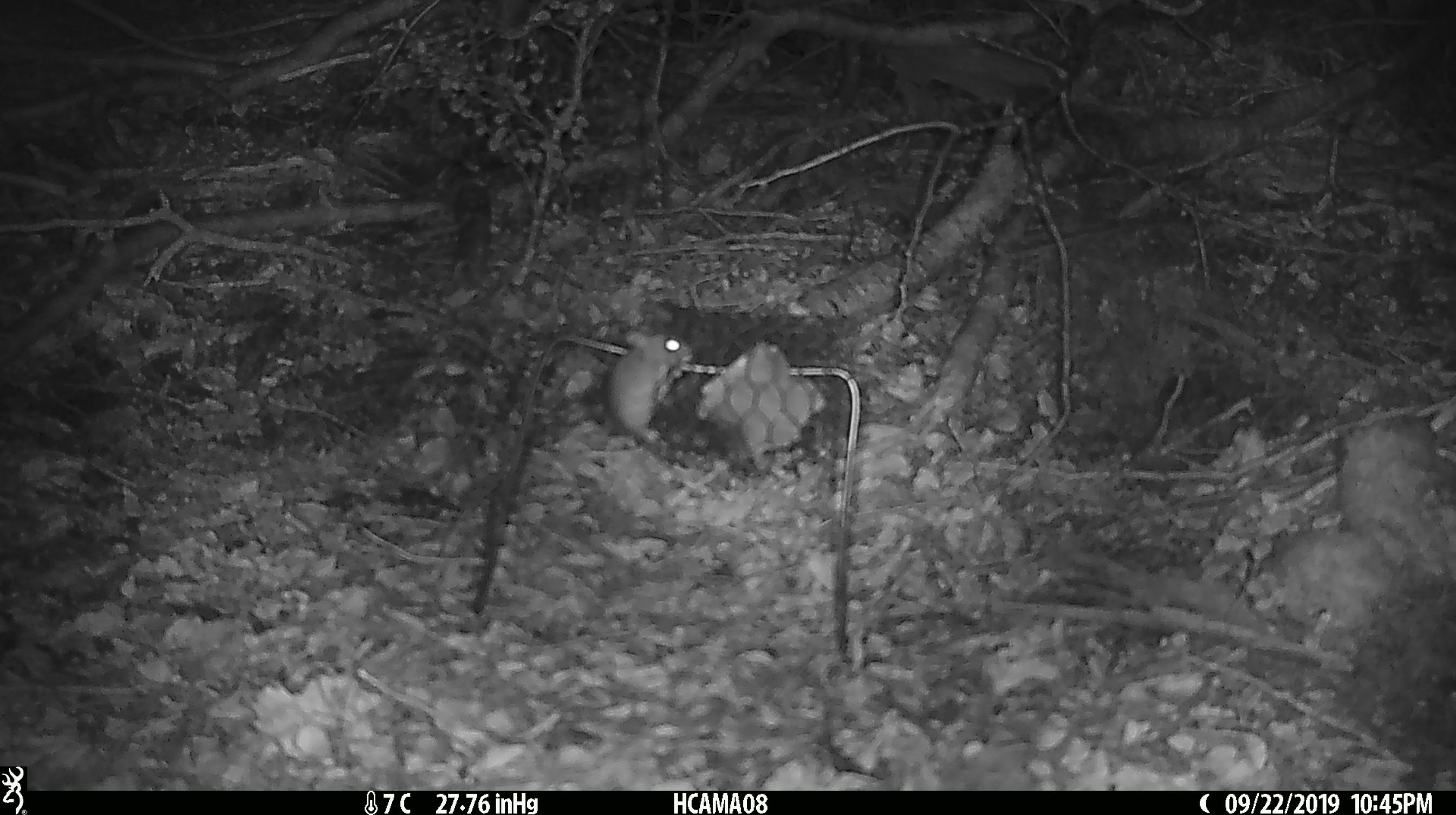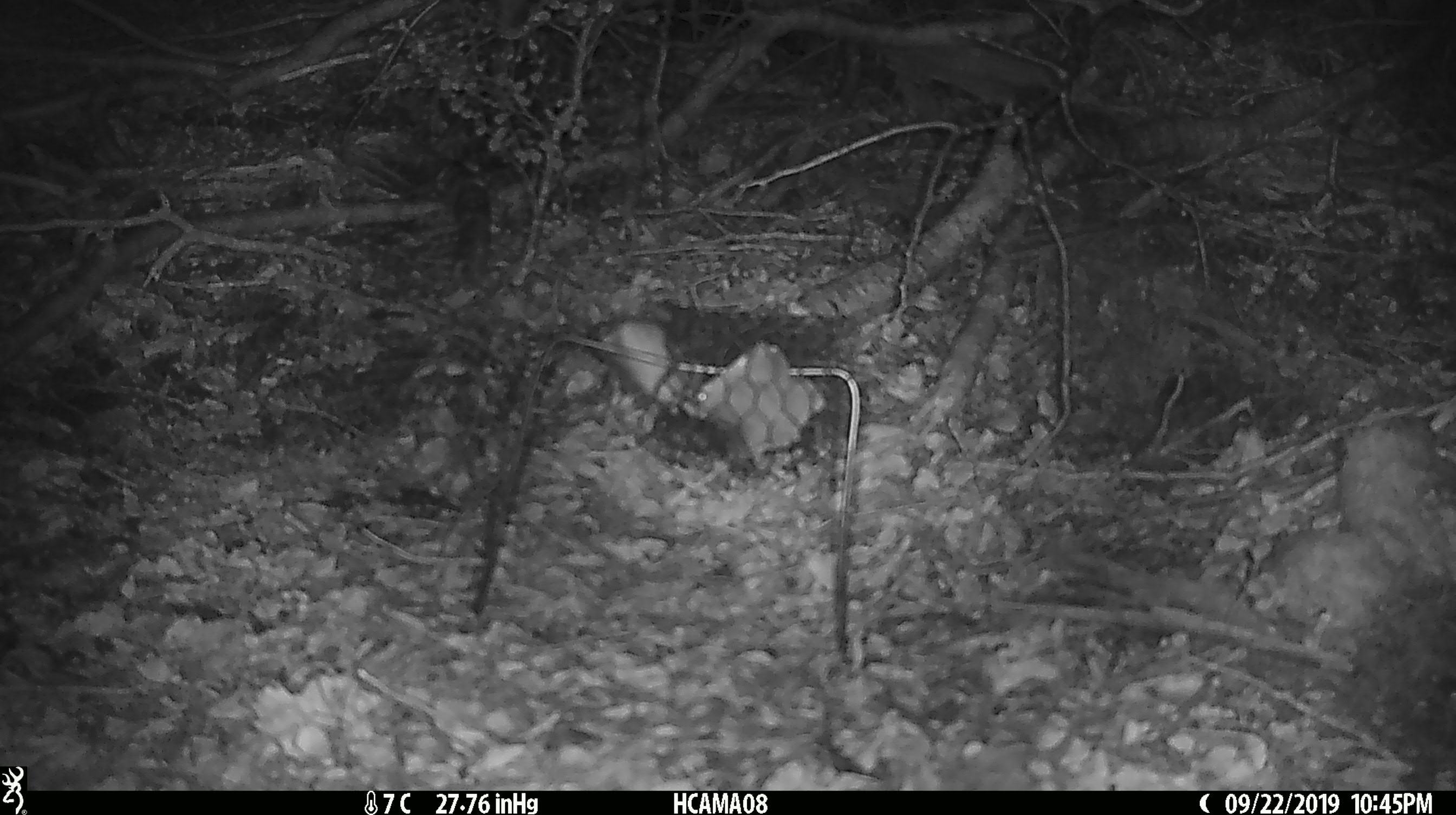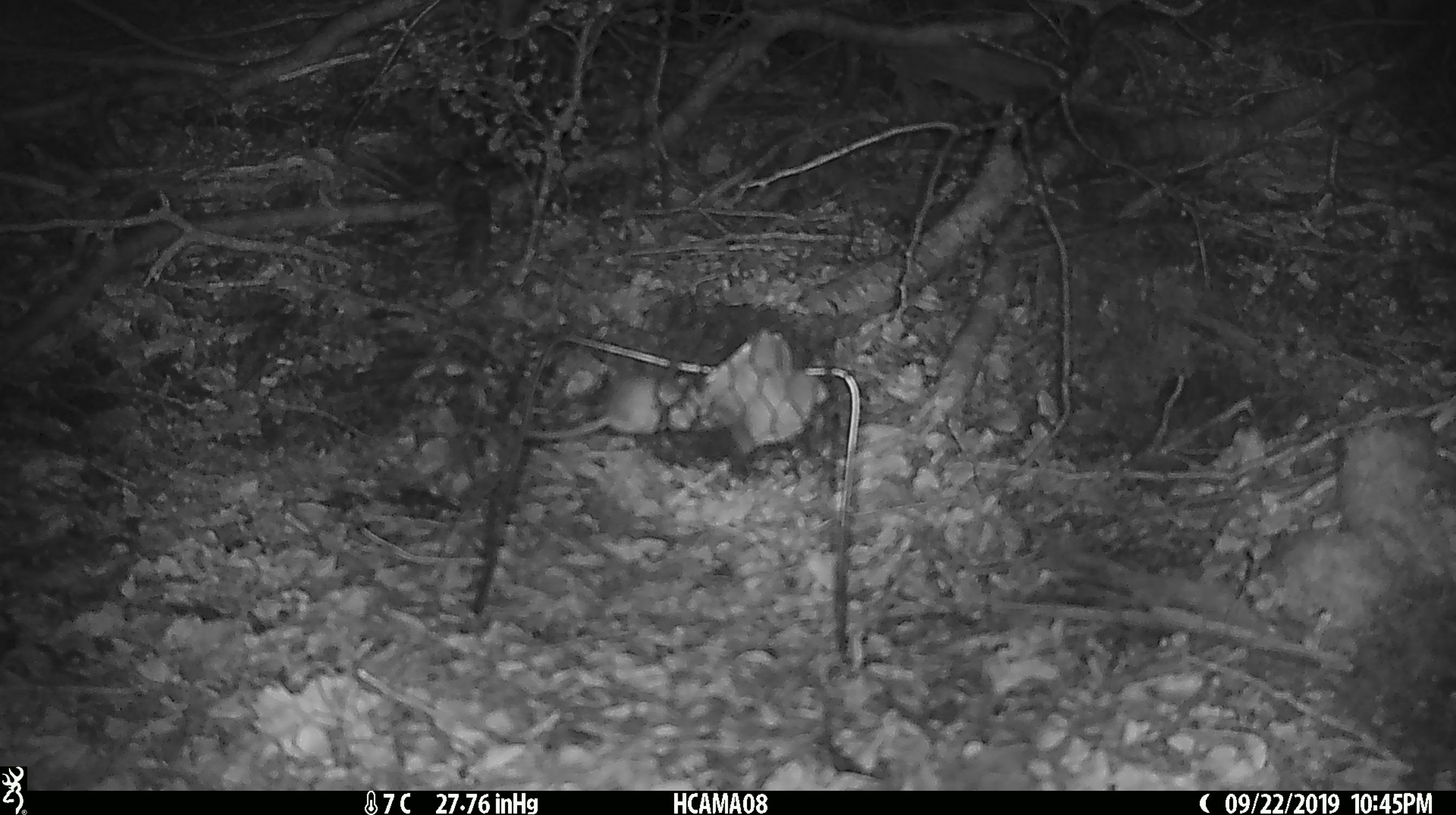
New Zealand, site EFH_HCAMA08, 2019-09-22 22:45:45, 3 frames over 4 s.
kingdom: Animalia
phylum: Chordata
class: Mammalia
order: Rodentia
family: Muridae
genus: Mus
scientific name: Mus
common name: mouse